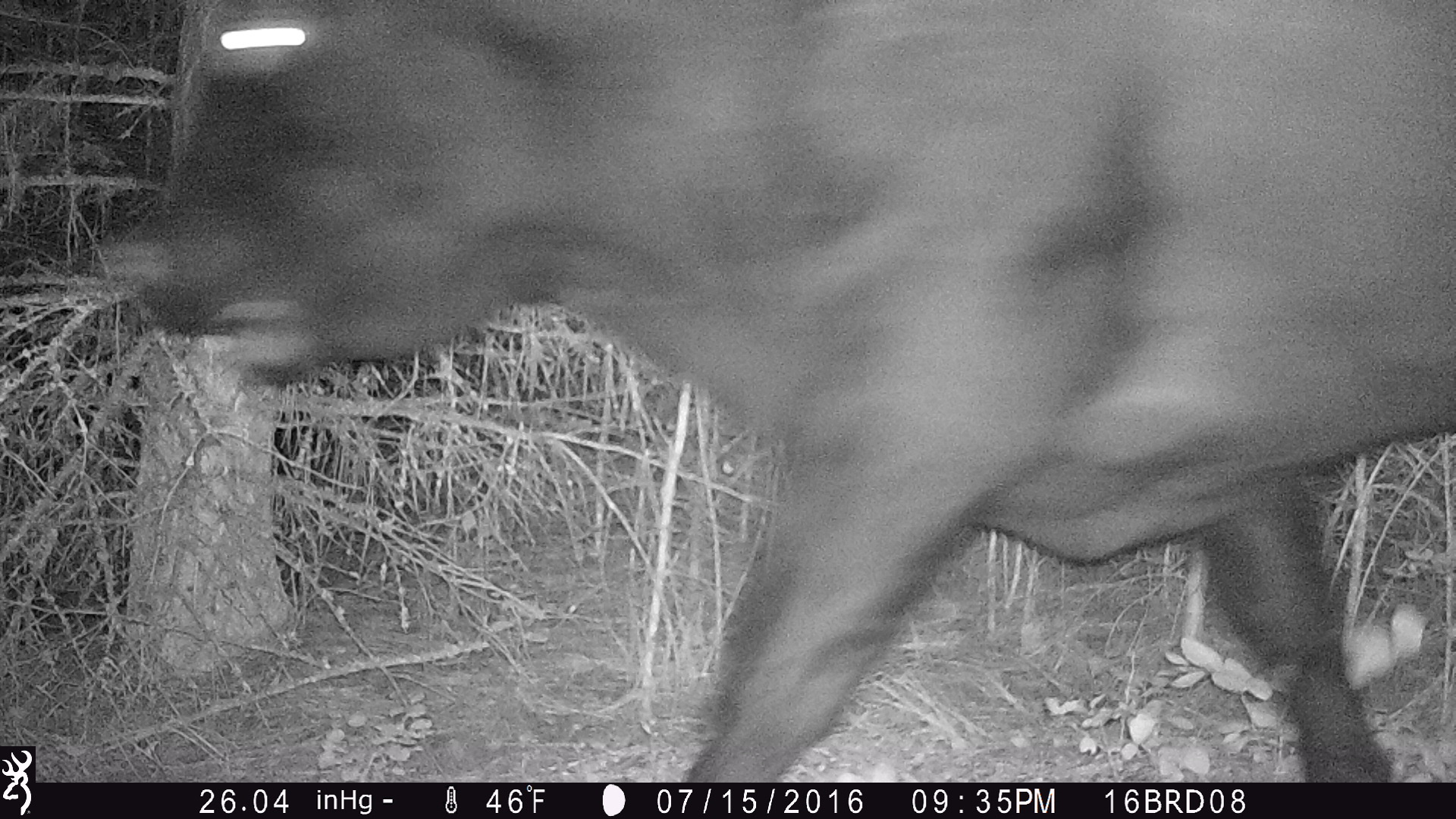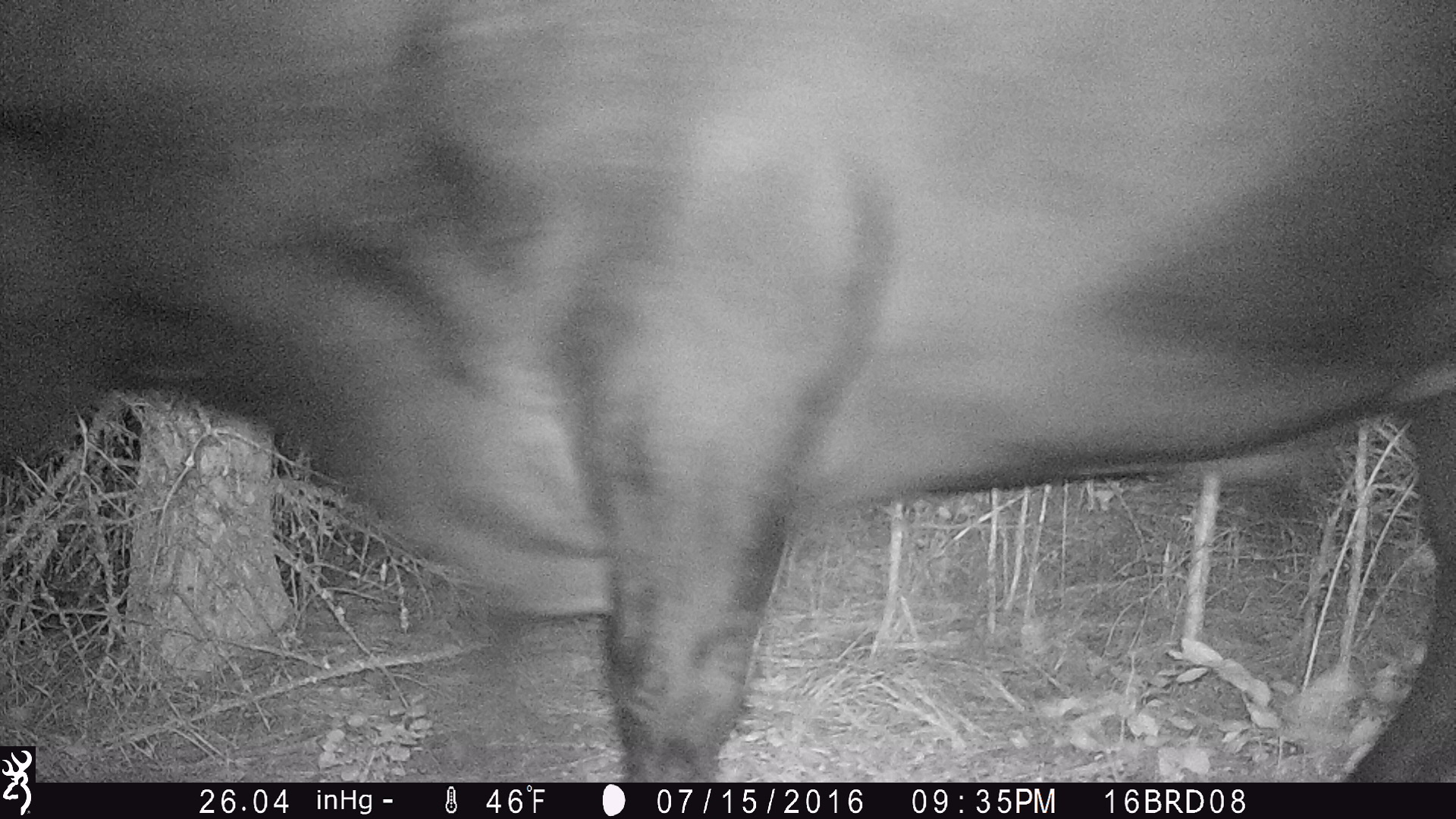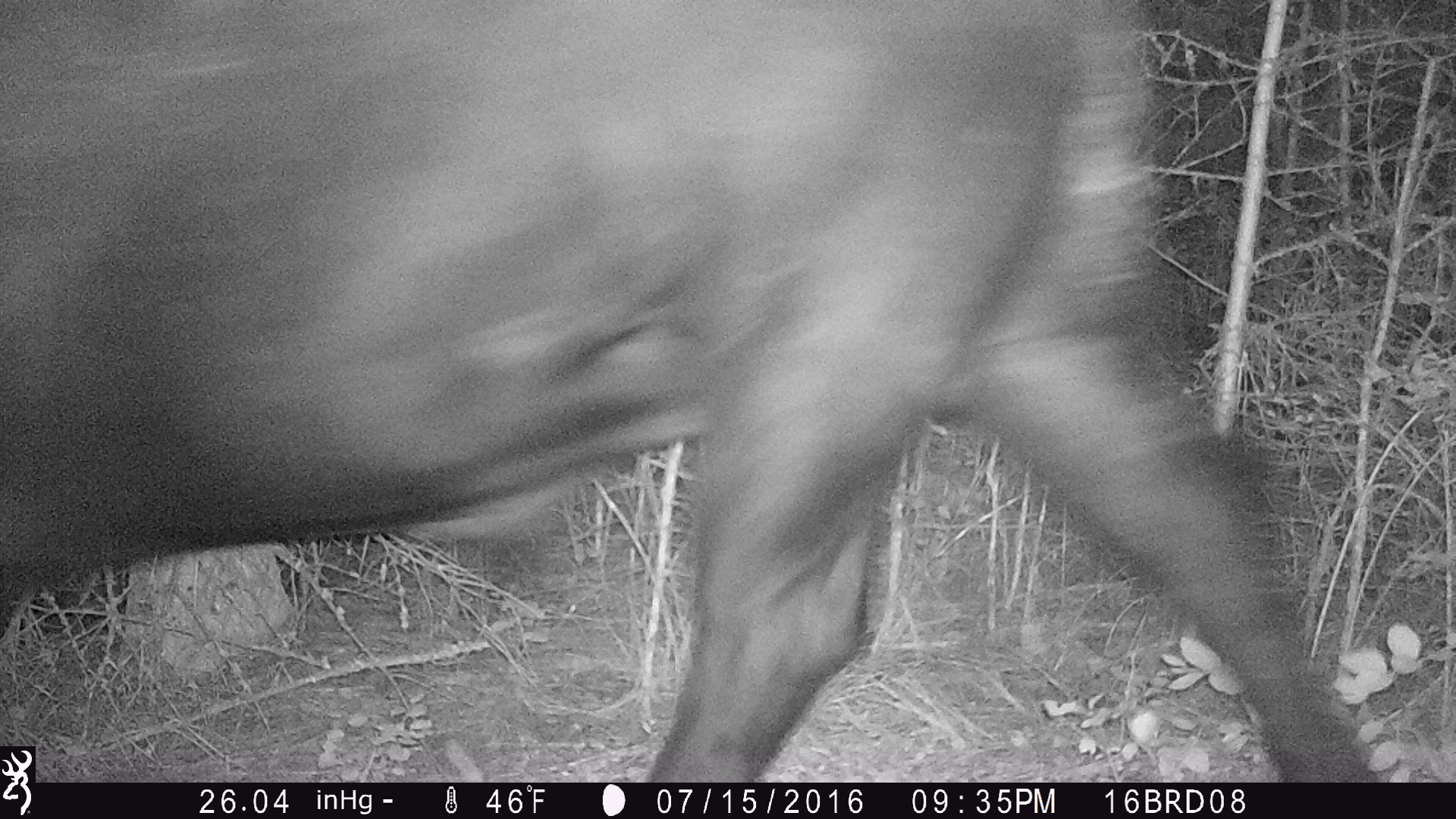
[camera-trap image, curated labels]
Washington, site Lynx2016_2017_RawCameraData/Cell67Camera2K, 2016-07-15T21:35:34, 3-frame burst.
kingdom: Animalia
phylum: Chordata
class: Mammalia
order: Artiodactyla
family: Bovidae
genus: Bos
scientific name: Bos taurus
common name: domestic cattle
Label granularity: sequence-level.